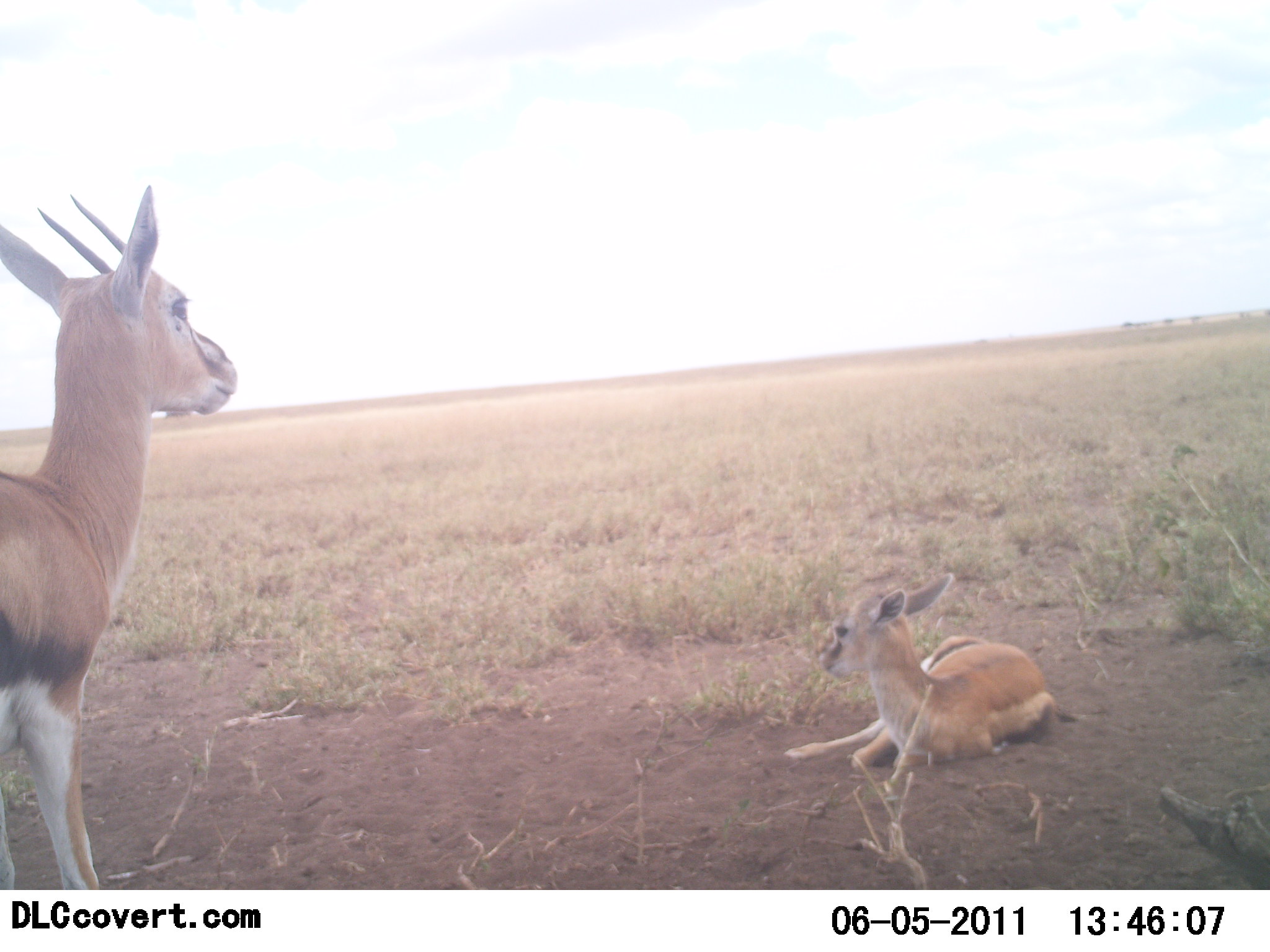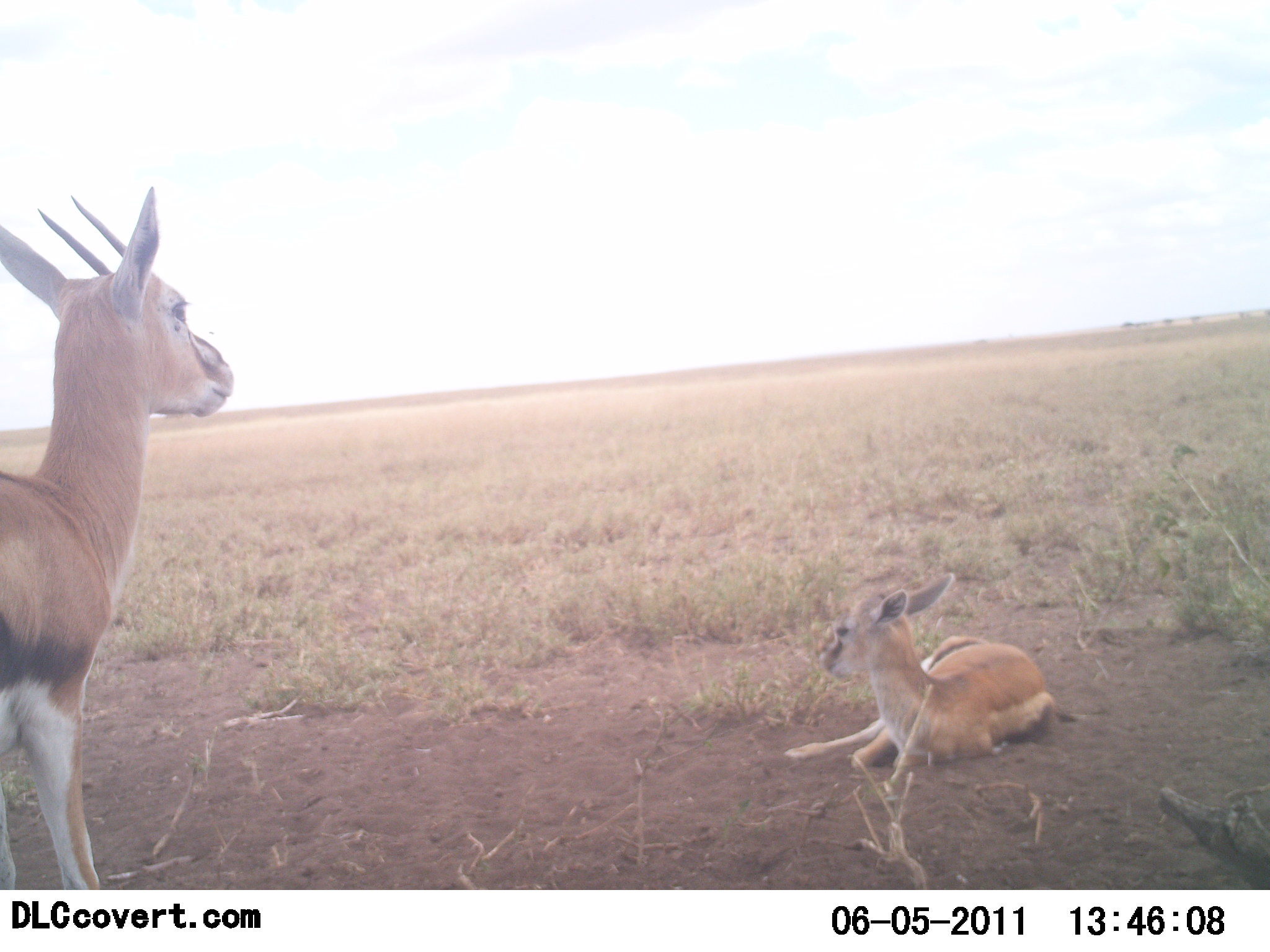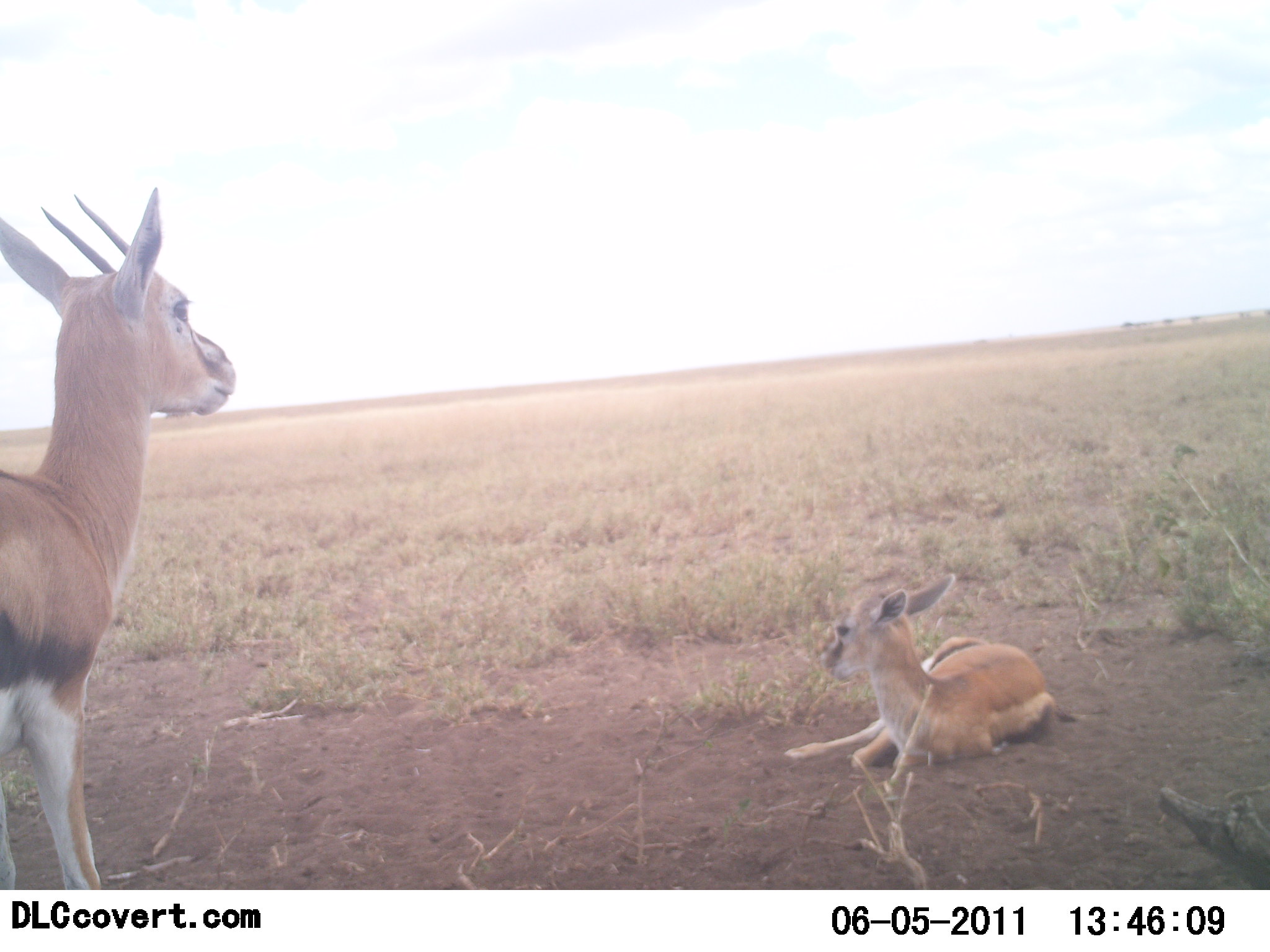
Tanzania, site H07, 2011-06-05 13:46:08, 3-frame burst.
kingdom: Animalia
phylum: Chordata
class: Mammalia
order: Artiodactyla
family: Bovidae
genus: Eudorcas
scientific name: Eudorcas thomsonii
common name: thomson's gazelle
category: gazellethomsons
Gazellethomsons (thomson's gazelle) (Eudorcas thomsonii), count 2. Behavior (volunteer vote fractions): standing 92%, resting 92%, moving 0%, interacting 0%. Young present (vote fraction): 67%. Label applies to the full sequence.